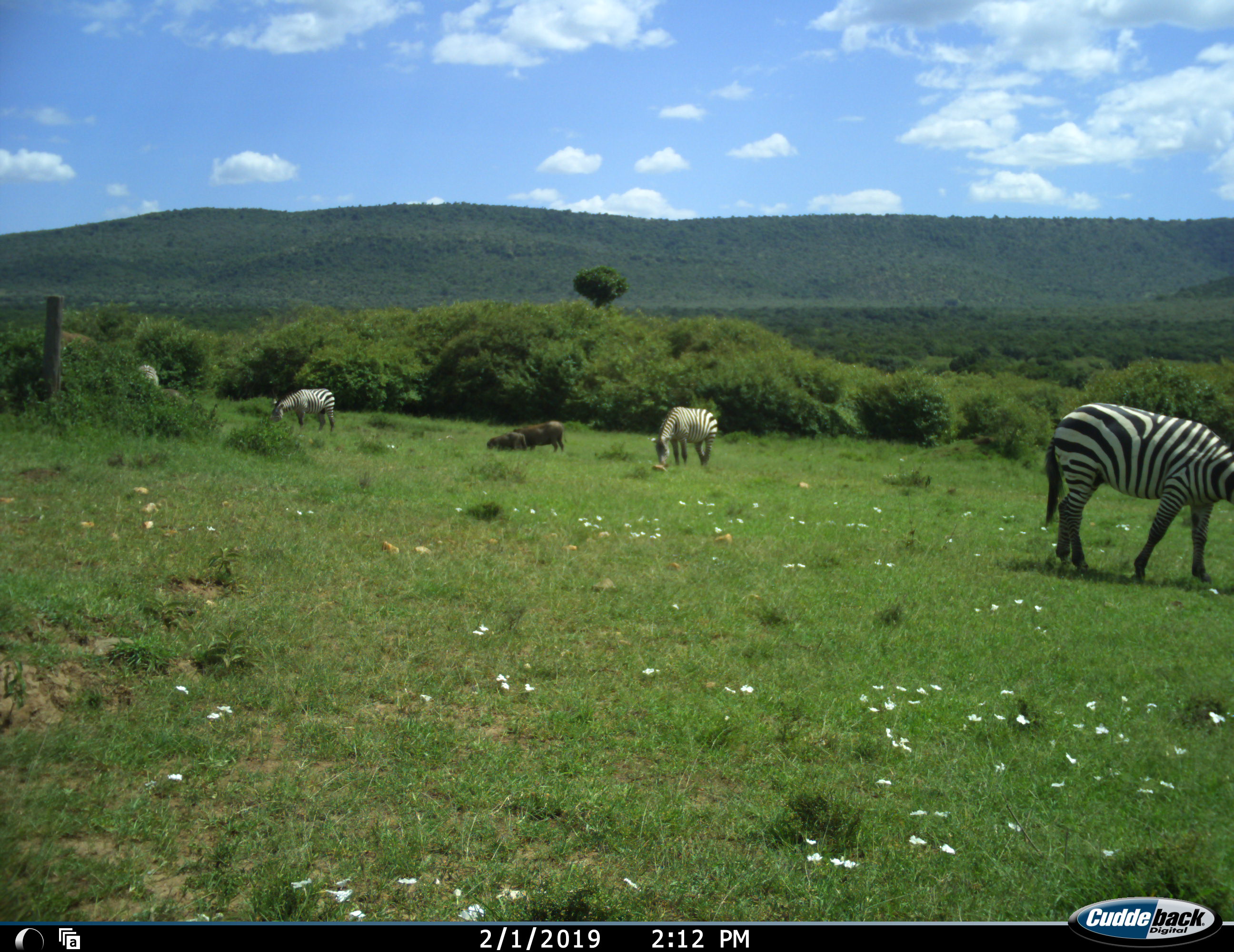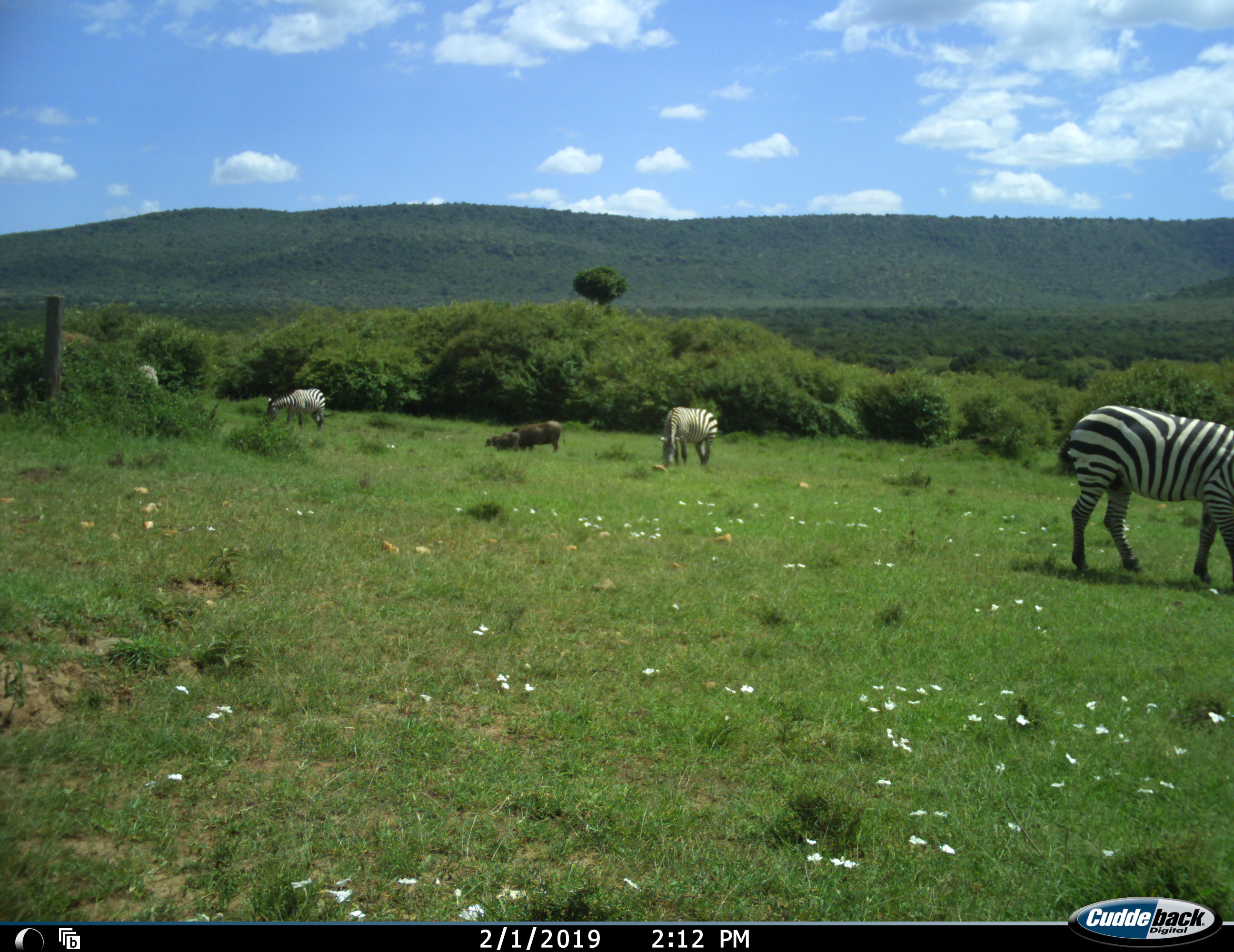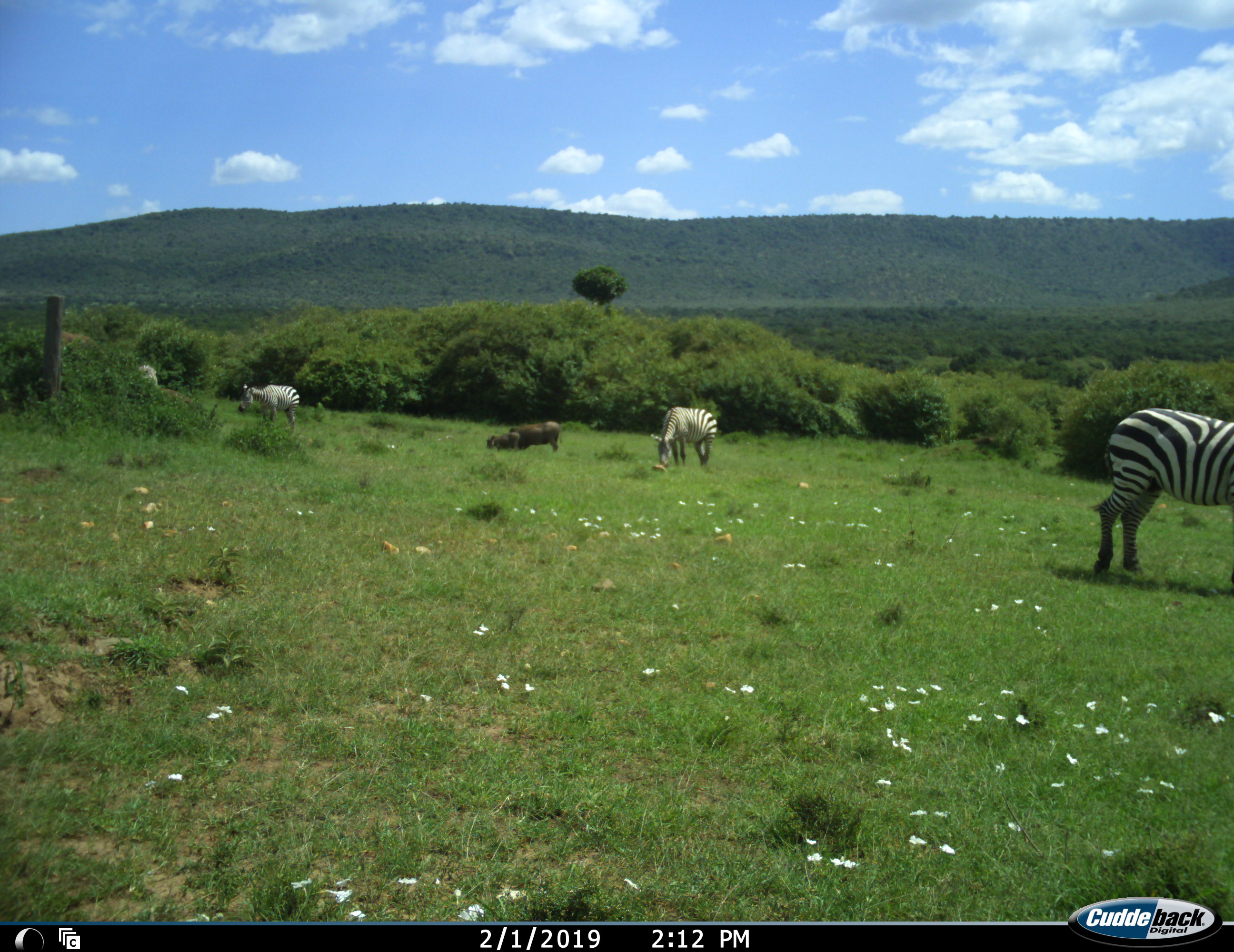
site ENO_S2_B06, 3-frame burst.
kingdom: Animalia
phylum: Chordata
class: Mammalia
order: Artiodactyla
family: Suidae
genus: Phacochoerus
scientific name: Phacochoerus africanus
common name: warthog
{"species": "warthog (Phacochoerus africanus)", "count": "2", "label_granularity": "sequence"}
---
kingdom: Animalia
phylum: Chordata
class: Mammalia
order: Perissodactyla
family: Equidae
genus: Equus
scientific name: Equus quagga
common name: plains zebra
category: zebraplains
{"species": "zebraplains (plains zebra) (Equus quagga)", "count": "4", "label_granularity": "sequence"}